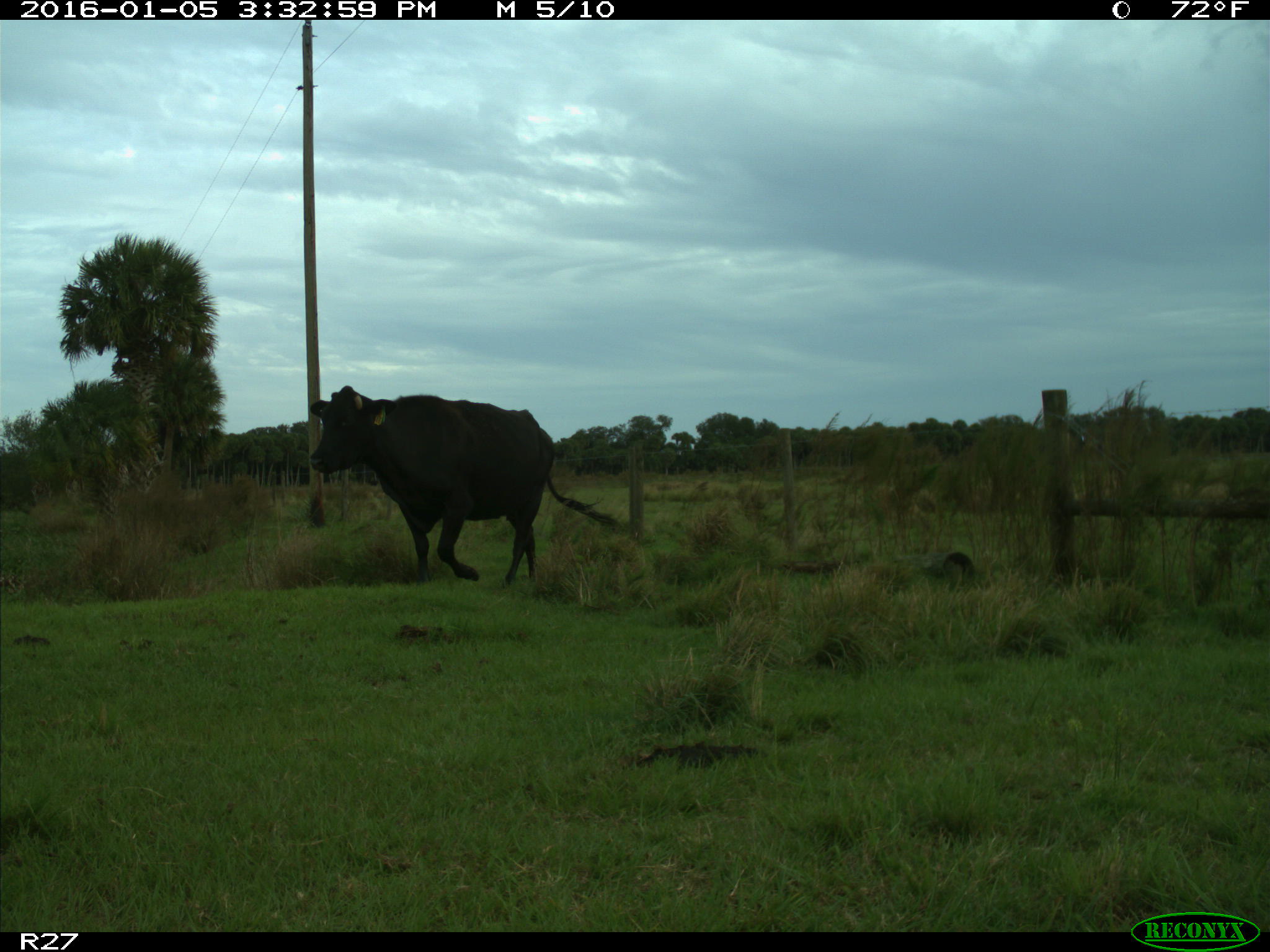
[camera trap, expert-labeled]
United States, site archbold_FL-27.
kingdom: Animalia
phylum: Chordata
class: Mammalia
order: Artiodactyla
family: Bovidae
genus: Bos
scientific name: Bos taurus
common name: domestic cow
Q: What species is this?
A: Bos taurus (domestic cow).